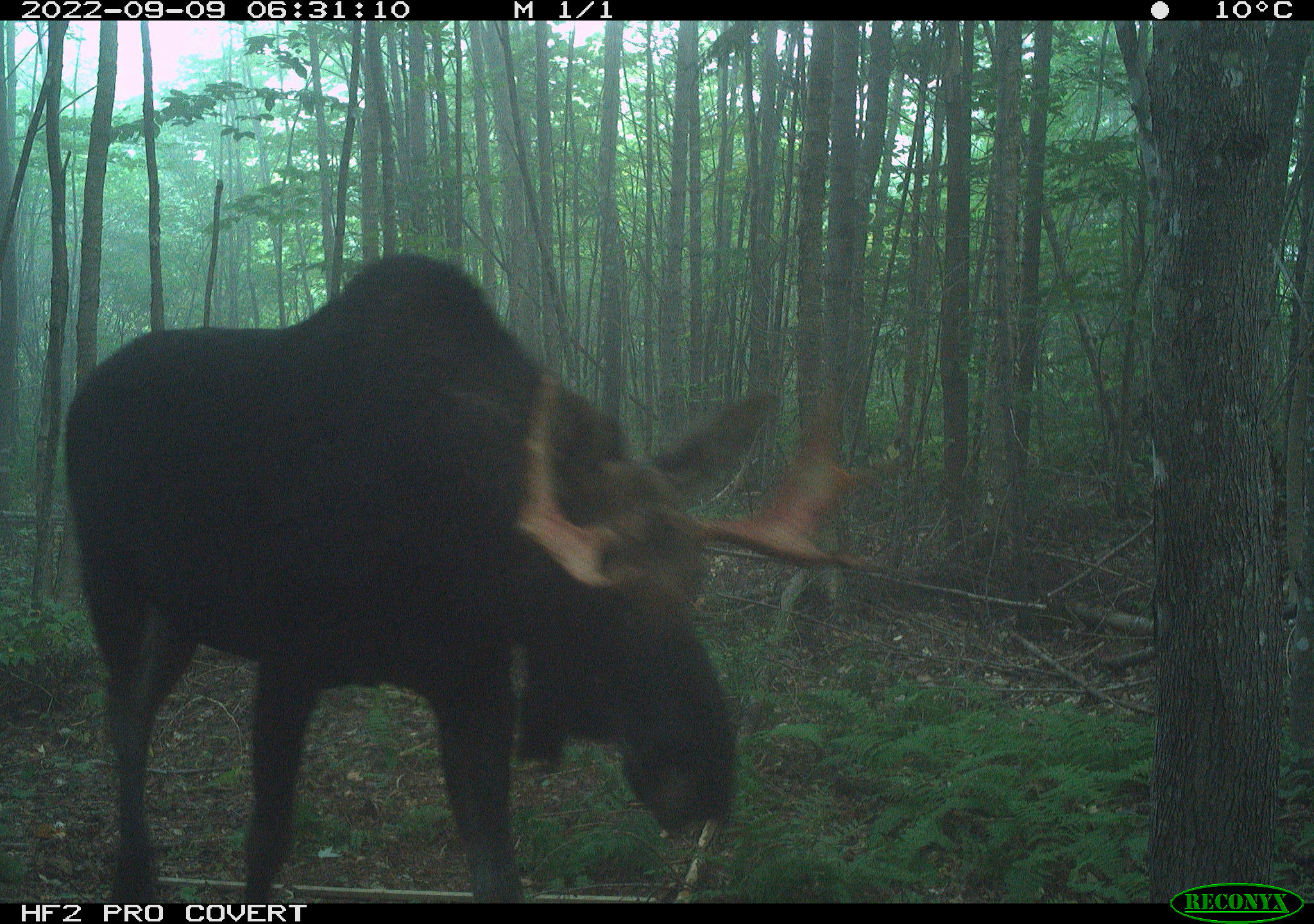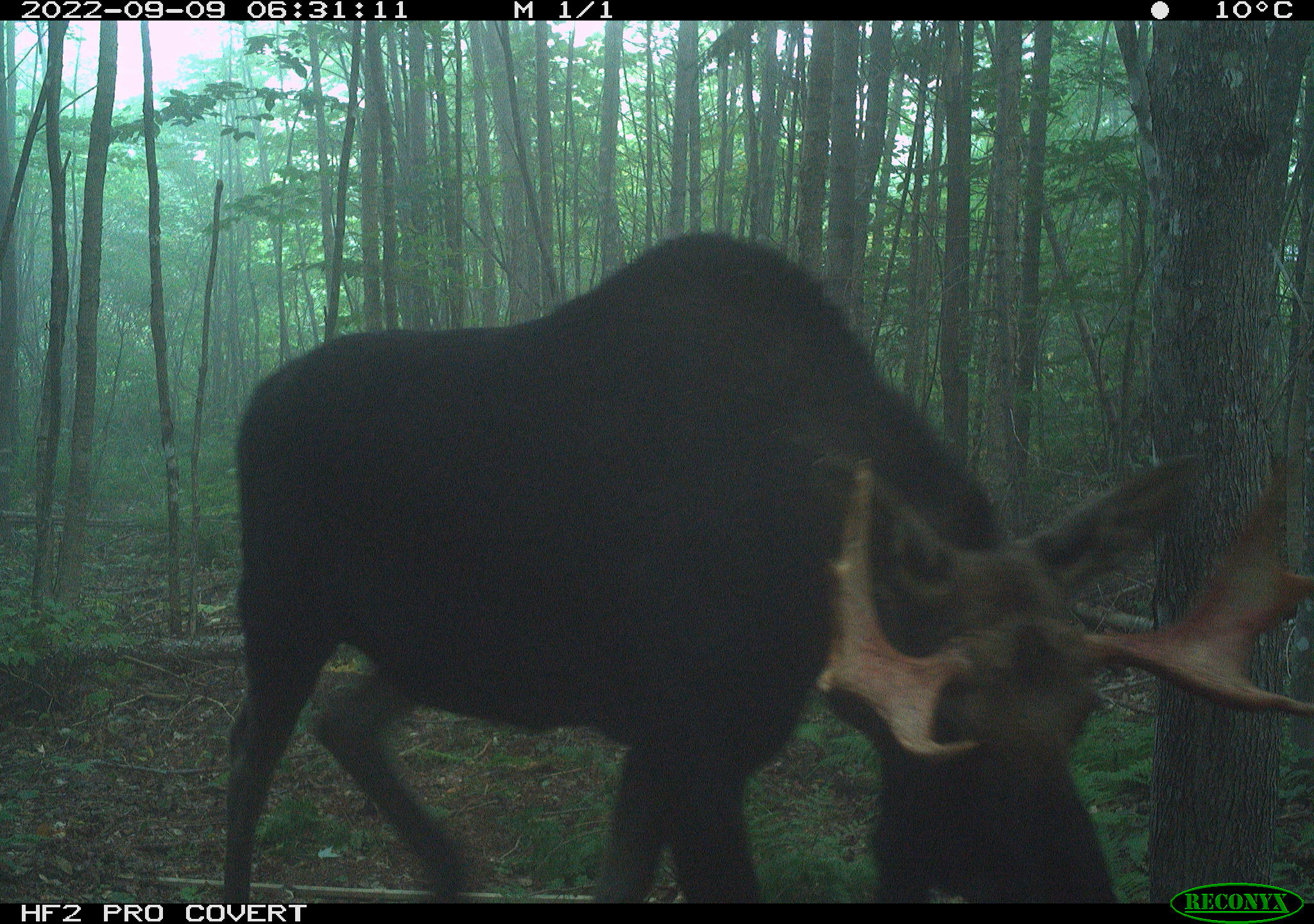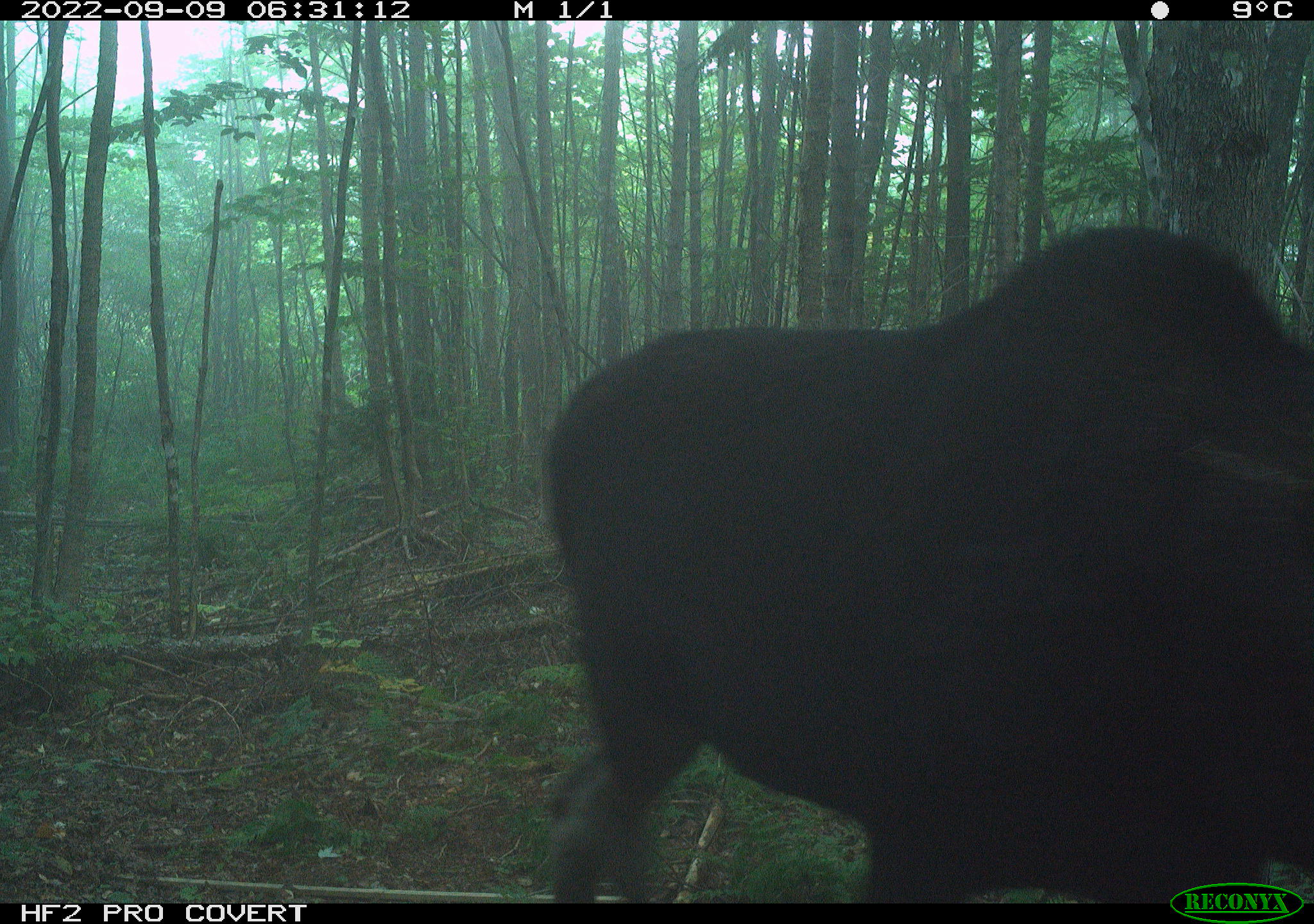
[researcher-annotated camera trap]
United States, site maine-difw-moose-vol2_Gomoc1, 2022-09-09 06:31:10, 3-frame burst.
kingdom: Animalia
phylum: Chordata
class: Mammalia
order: Artiodactyla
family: Cervidae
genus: Alces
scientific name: Alces alces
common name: moose